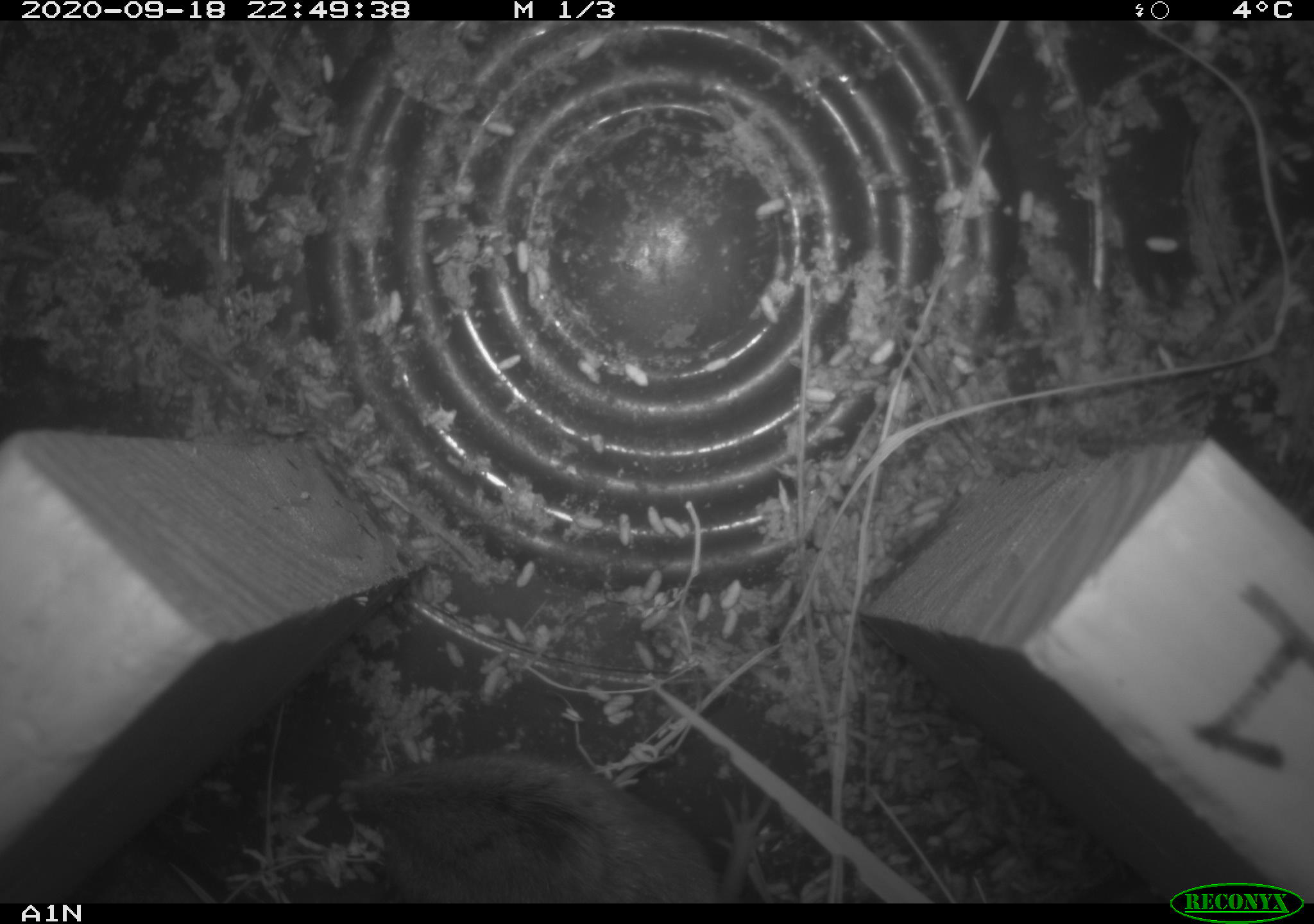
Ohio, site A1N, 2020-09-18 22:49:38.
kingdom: Animalia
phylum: Chordata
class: Mammalia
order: Rodentia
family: Cricetidae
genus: Microtus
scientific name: Microtus pennsylvanicus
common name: meadow vole